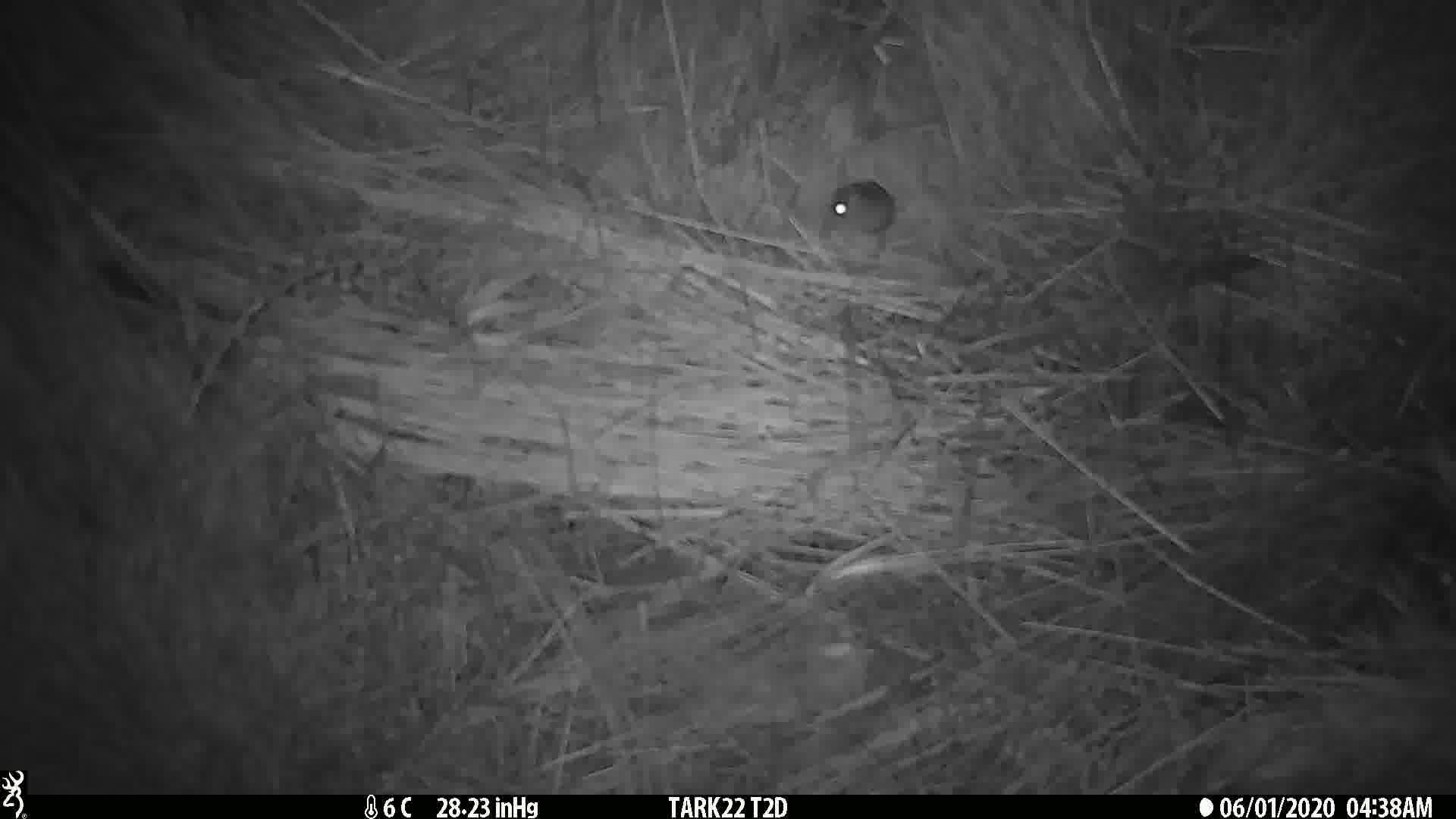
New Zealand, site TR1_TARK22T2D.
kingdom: Animalia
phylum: Chordata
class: Mammalia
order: Rodentia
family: Muridae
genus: Mus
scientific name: Mus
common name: mouse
Mouse (Mus).